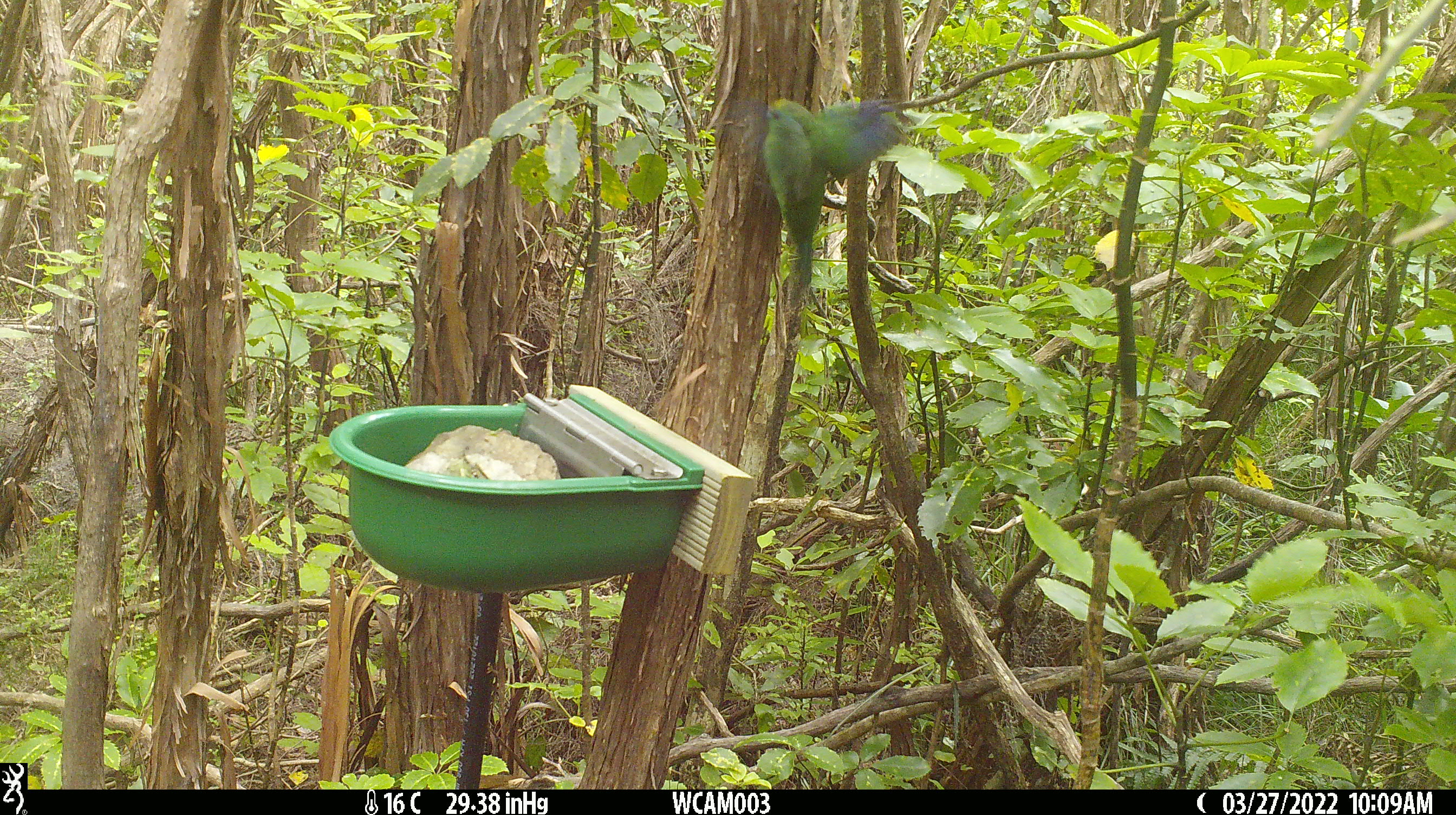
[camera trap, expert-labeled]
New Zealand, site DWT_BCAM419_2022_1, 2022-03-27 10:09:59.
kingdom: Animalia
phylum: Chordata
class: Aves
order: Psittaciformes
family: Psittaculidae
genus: Cyanoramphus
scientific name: Cyanoramphus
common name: parakeet